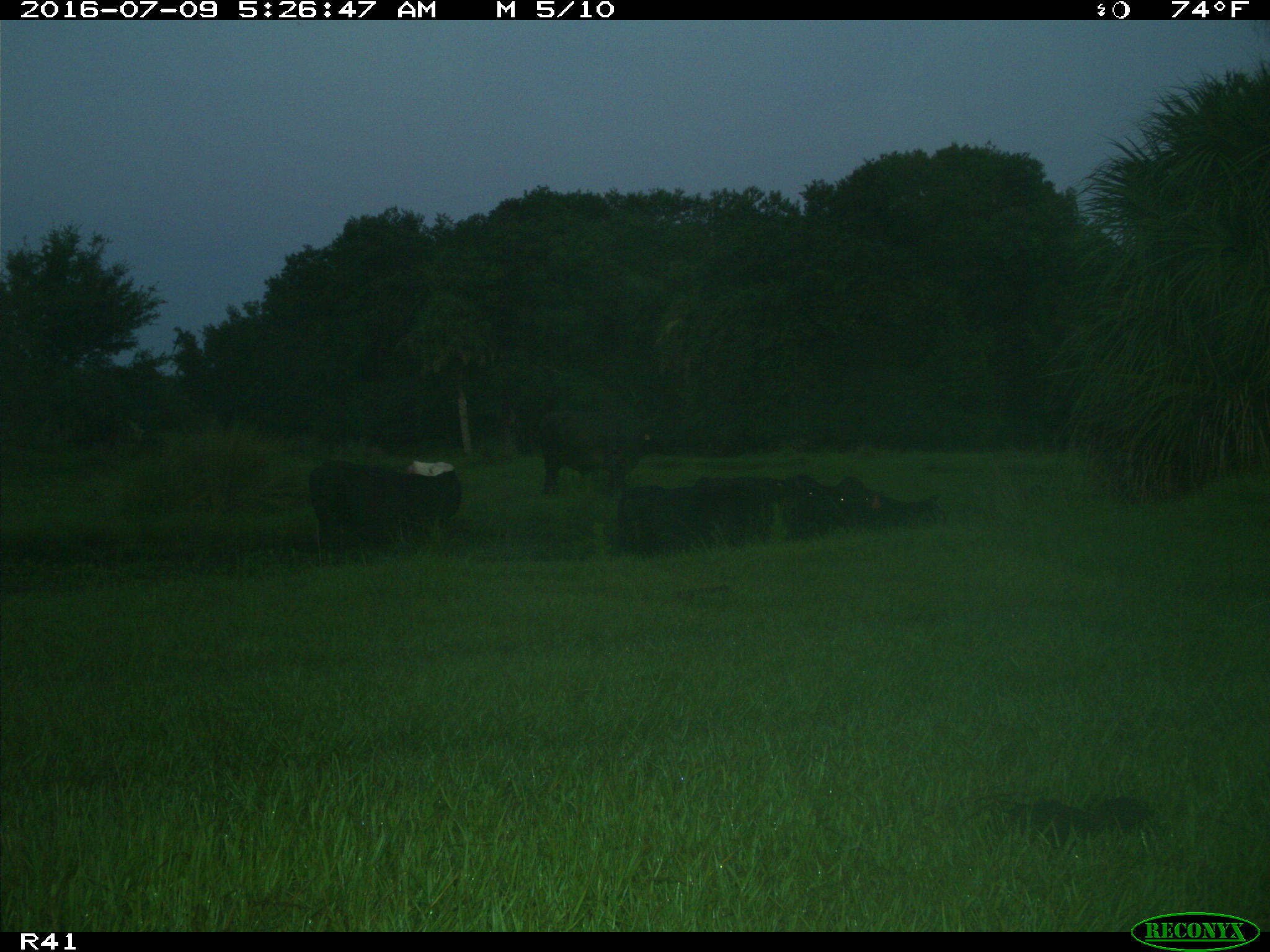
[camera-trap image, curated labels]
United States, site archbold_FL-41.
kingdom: Animalia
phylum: Chordata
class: Mammalia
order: Artiodactyla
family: Bovidae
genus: Bos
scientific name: Bos taurus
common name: domestic cow